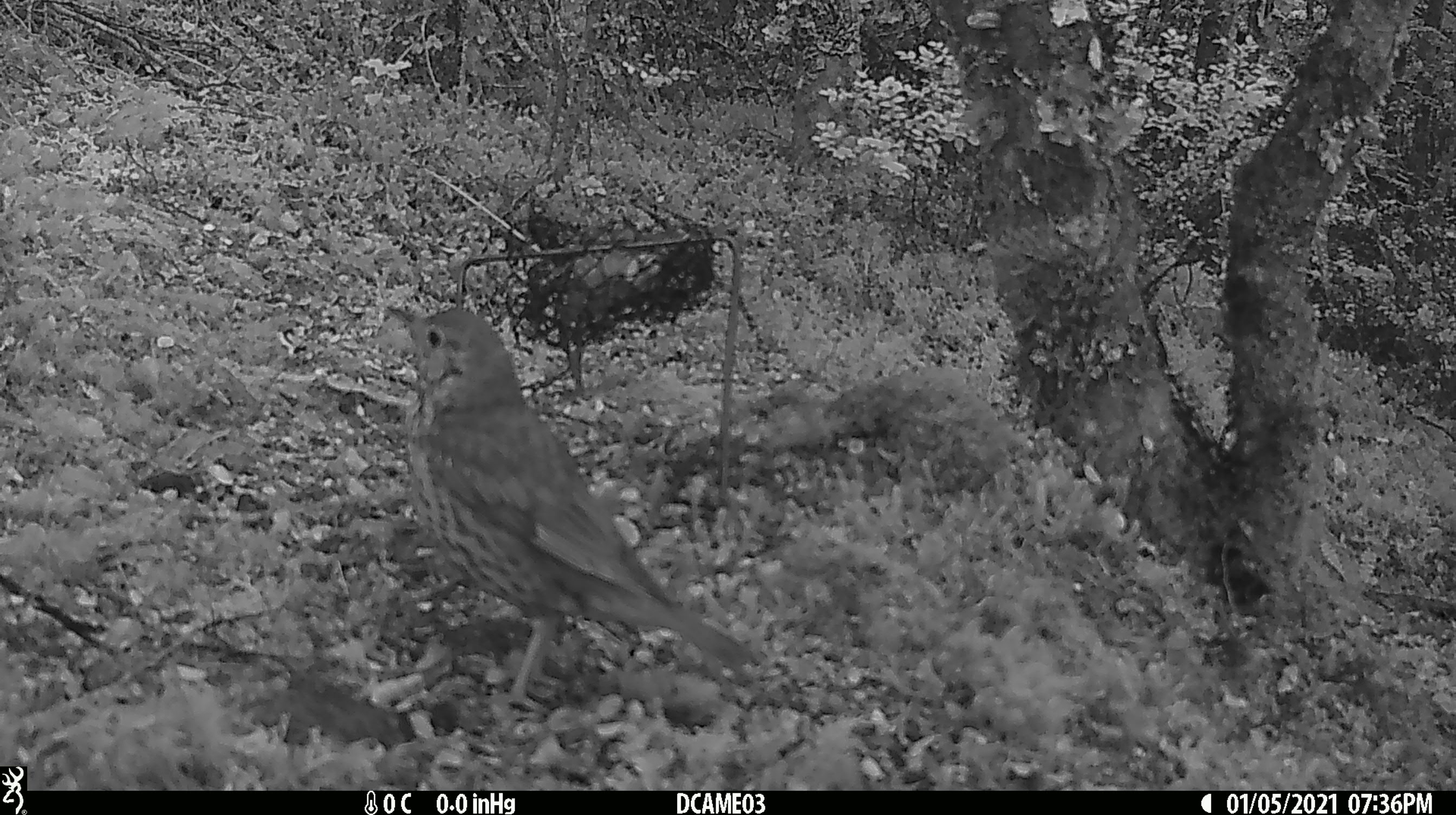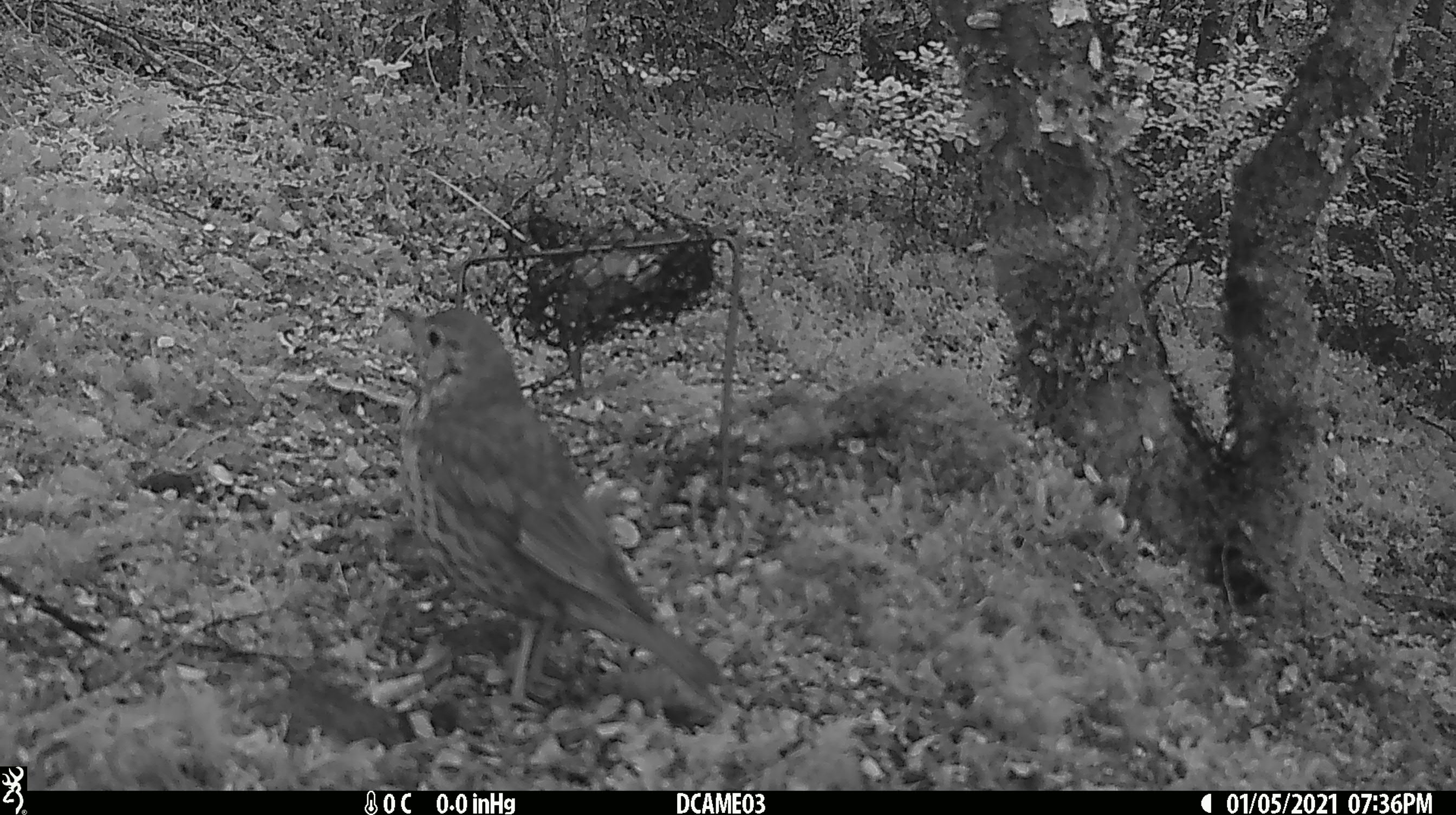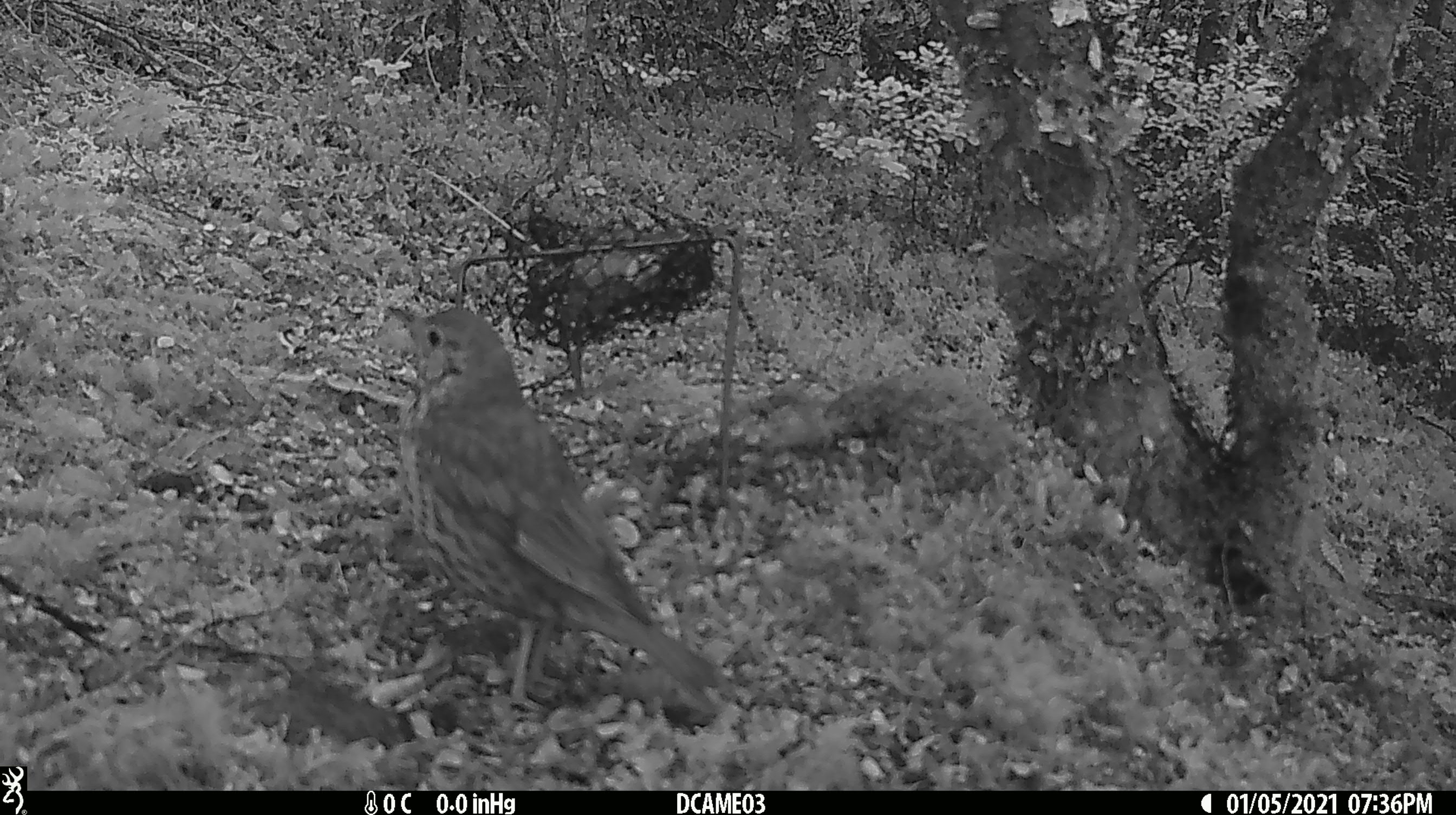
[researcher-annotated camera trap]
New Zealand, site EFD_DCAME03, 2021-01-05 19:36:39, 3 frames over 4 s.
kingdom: Animalia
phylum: Chordata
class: Aves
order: Passeriformes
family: Turdidae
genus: Turdus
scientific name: Turdus philomelos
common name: song thrush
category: thrush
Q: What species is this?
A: Thrush (song thrush) (Turdus philomelos).